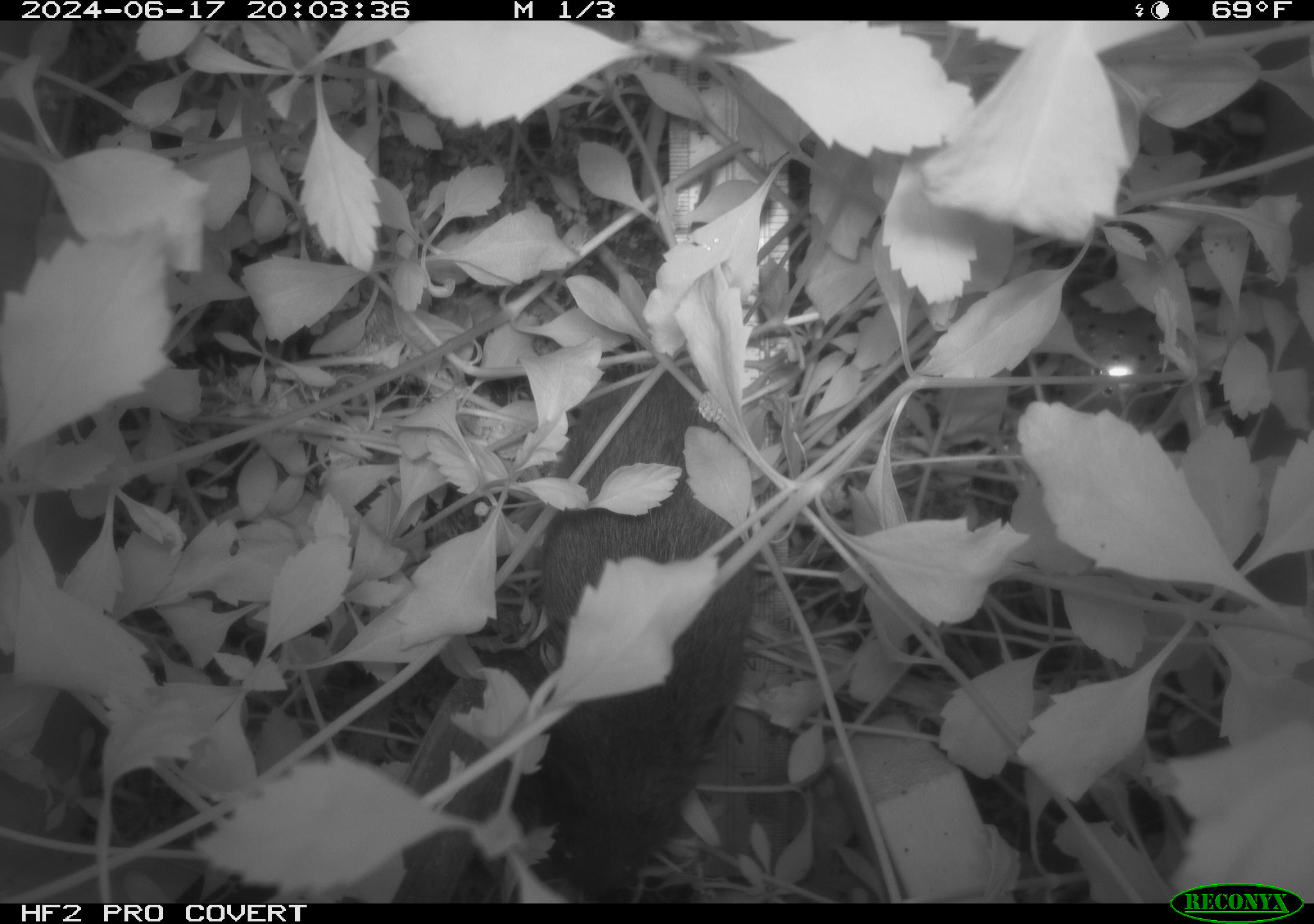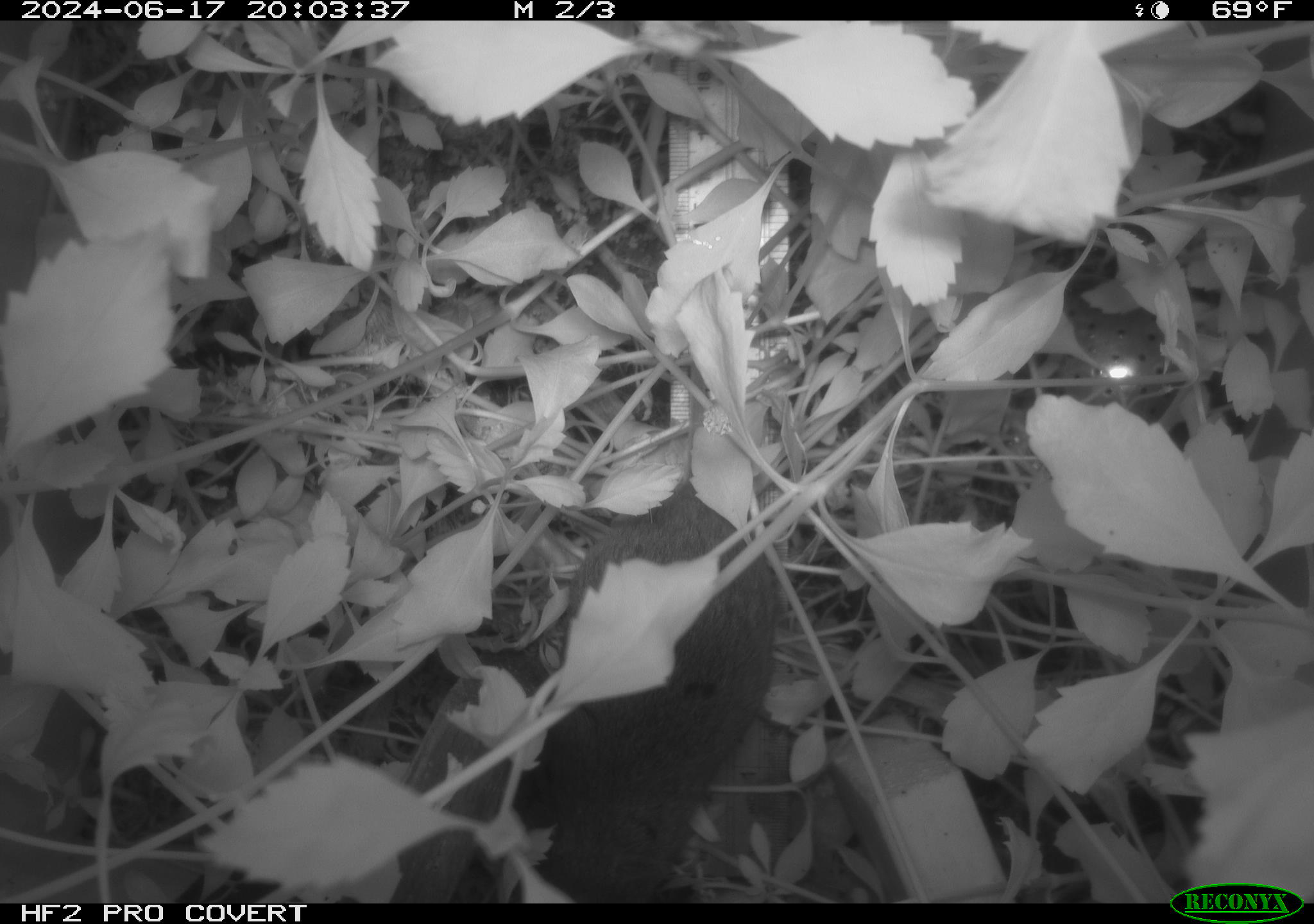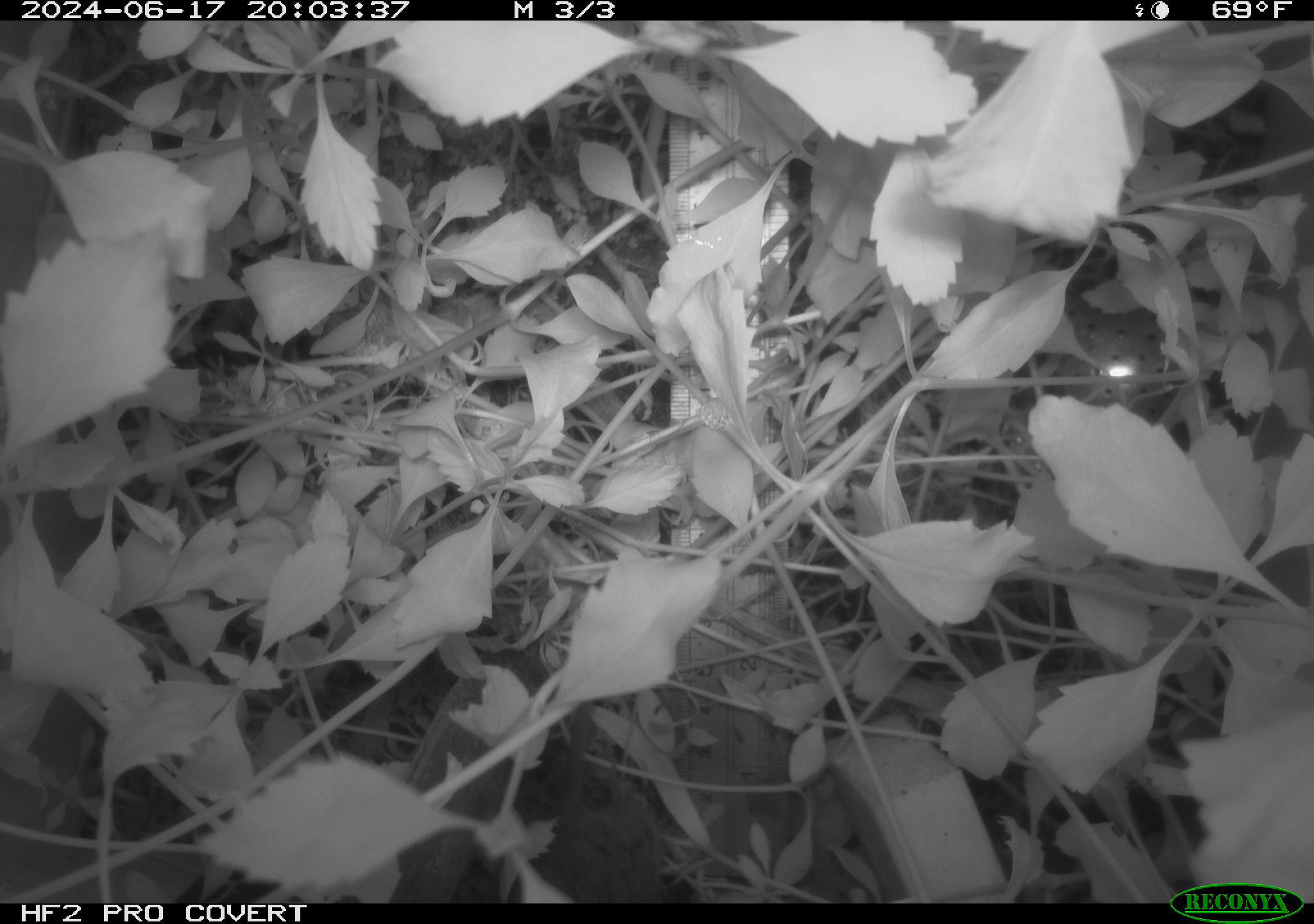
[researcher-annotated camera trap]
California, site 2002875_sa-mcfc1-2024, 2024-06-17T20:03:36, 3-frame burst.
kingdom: Animalia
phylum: Chordata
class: Mammalia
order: Rodentia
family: Cricetidae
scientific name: Arvicolinae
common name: voles, lemmings, and muskrats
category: arvicolinae subfamily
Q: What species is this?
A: Arvicolinae subfamily (voles, lemmings, and muskrats) (Arvicolinae).